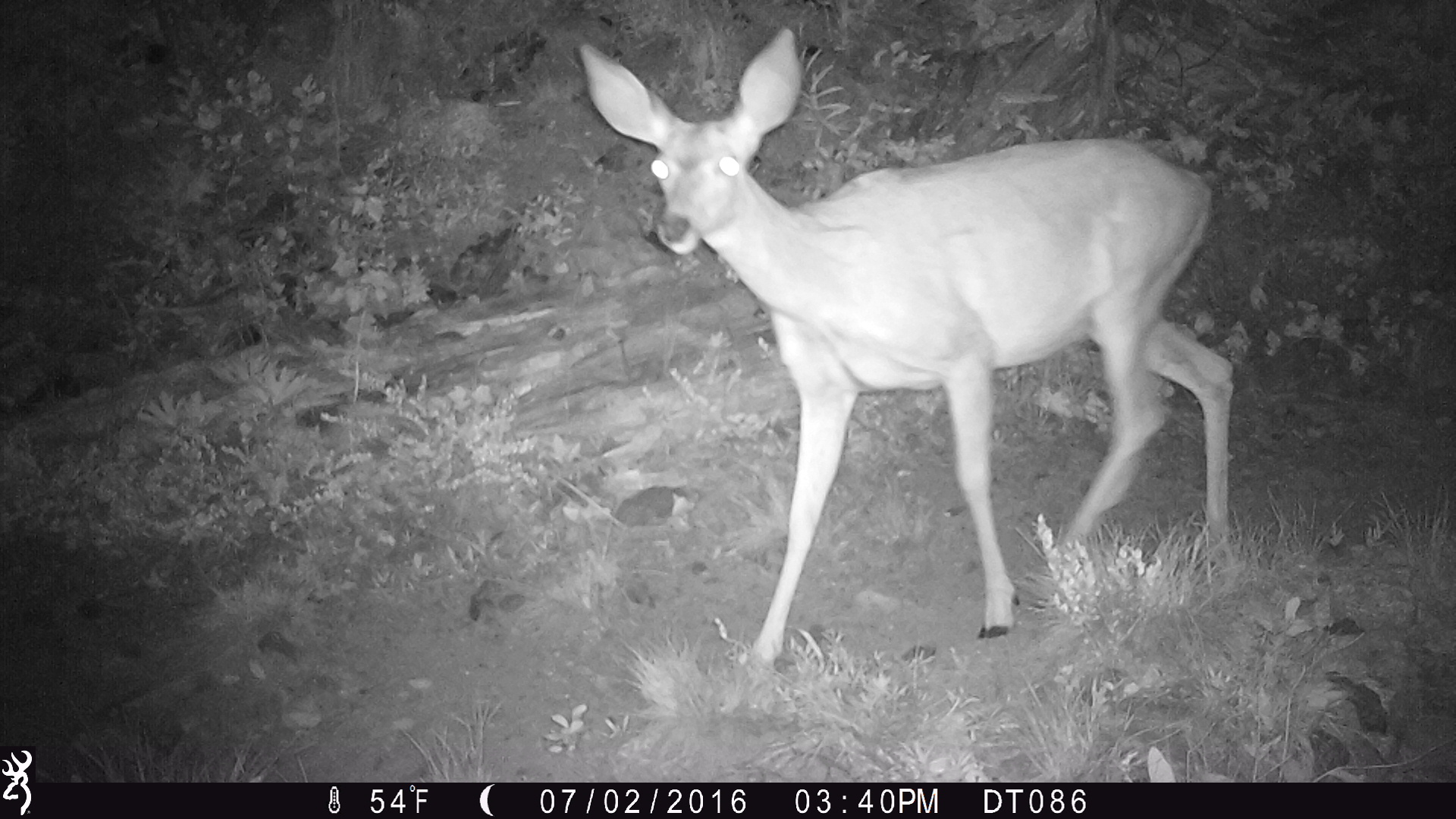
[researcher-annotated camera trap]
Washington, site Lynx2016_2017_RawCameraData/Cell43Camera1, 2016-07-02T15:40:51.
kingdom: Animalia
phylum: Chordata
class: Mammalia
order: Artiodactyla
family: Cervidae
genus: Odocoileus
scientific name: Odocoileus hemionus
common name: mule deer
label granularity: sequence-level